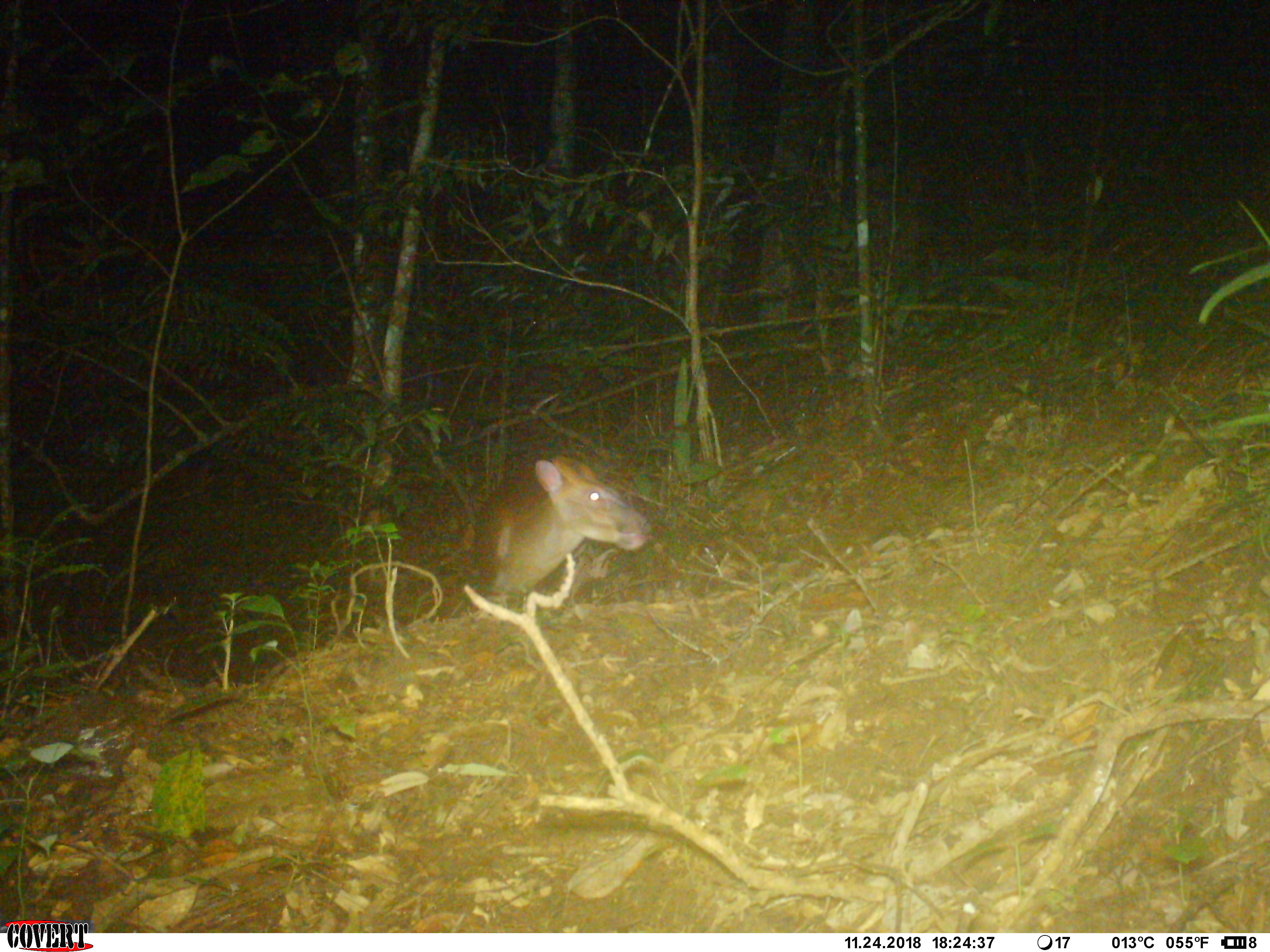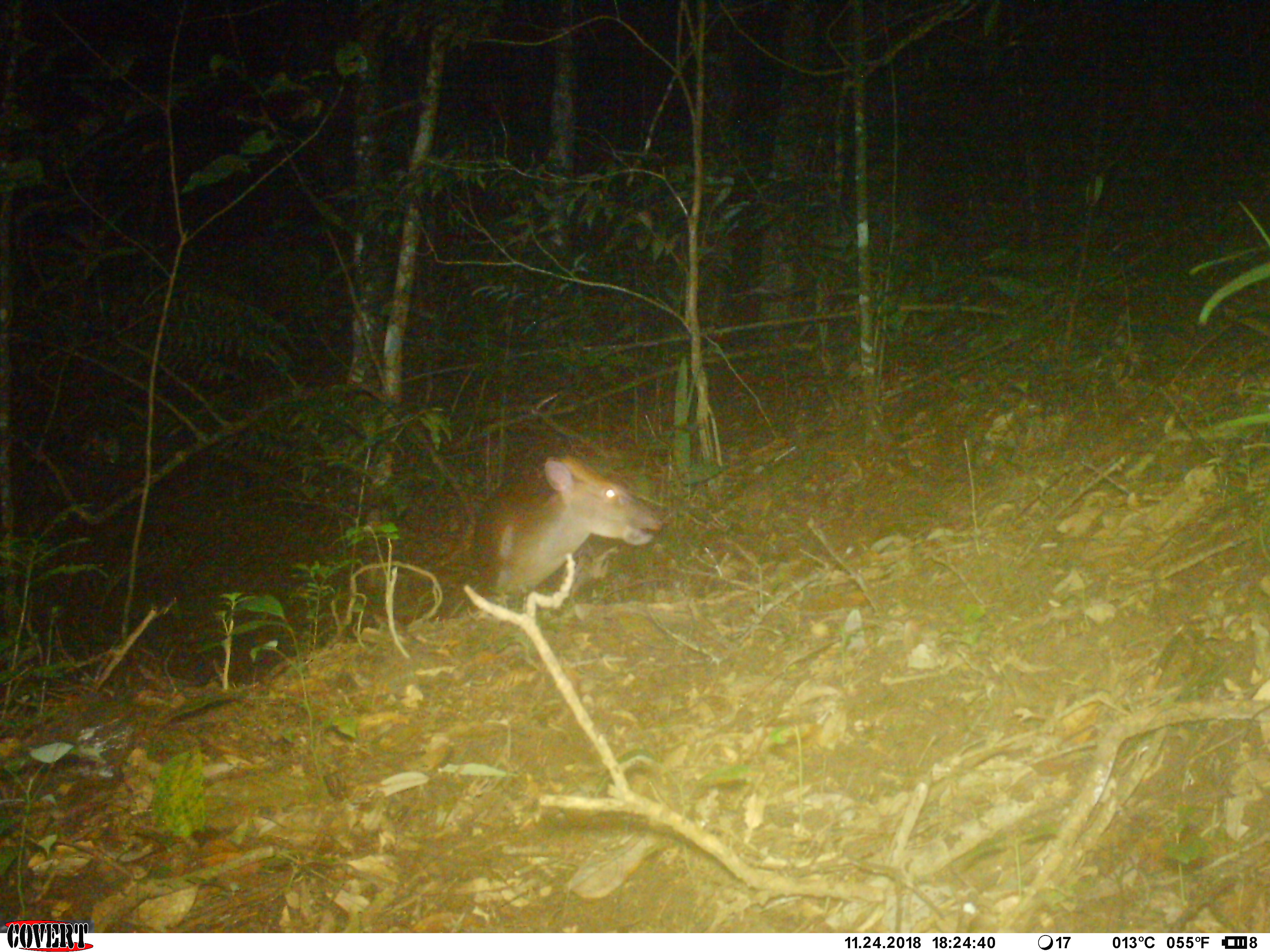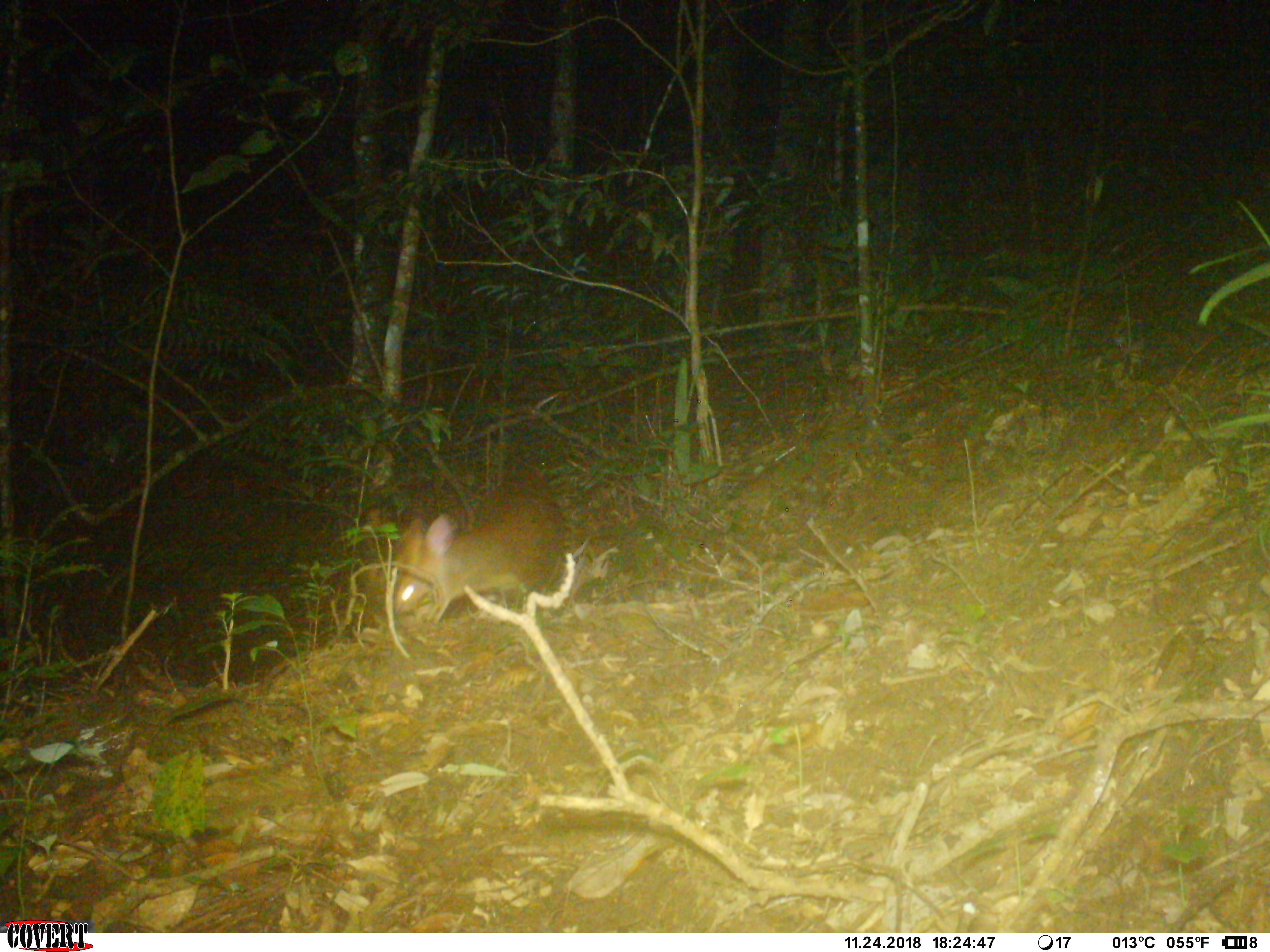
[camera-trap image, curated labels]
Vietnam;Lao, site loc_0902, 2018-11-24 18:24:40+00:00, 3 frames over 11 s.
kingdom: Animalia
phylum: Chordata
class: Mammalia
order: Artiodactyla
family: Cervidae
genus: Muntiacus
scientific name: Muntiacus rooseveltorum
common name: roosevelt's muntjac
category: roosevelts muntjac group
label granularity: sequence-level